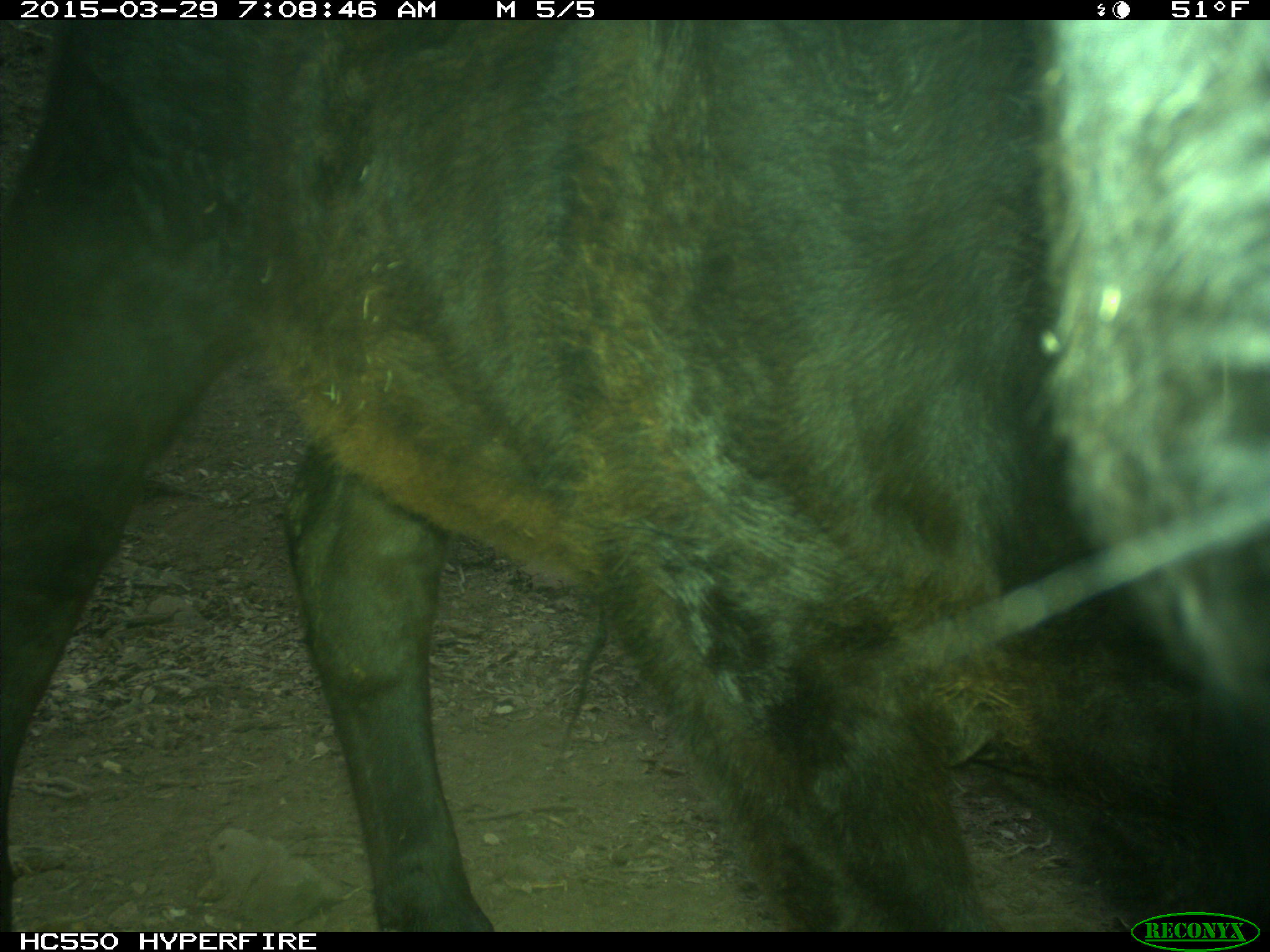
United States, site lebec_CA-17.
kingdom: Animalia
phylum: Chordata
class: Mammalia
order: Artiodactyla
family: Bovidae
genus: Bos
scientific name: Bos taurus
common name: domestic cow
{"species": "Bos taurus (domestic cow)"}